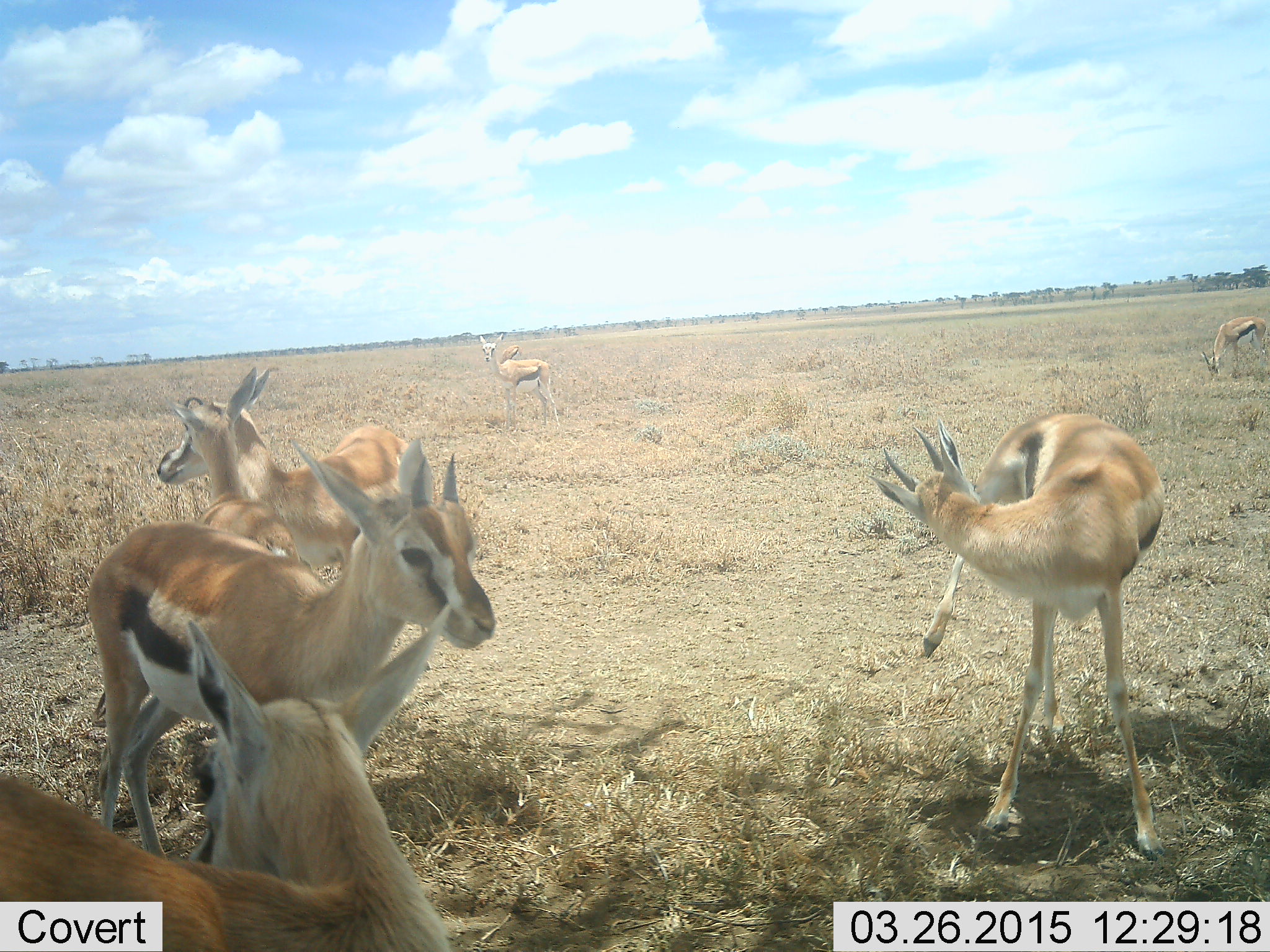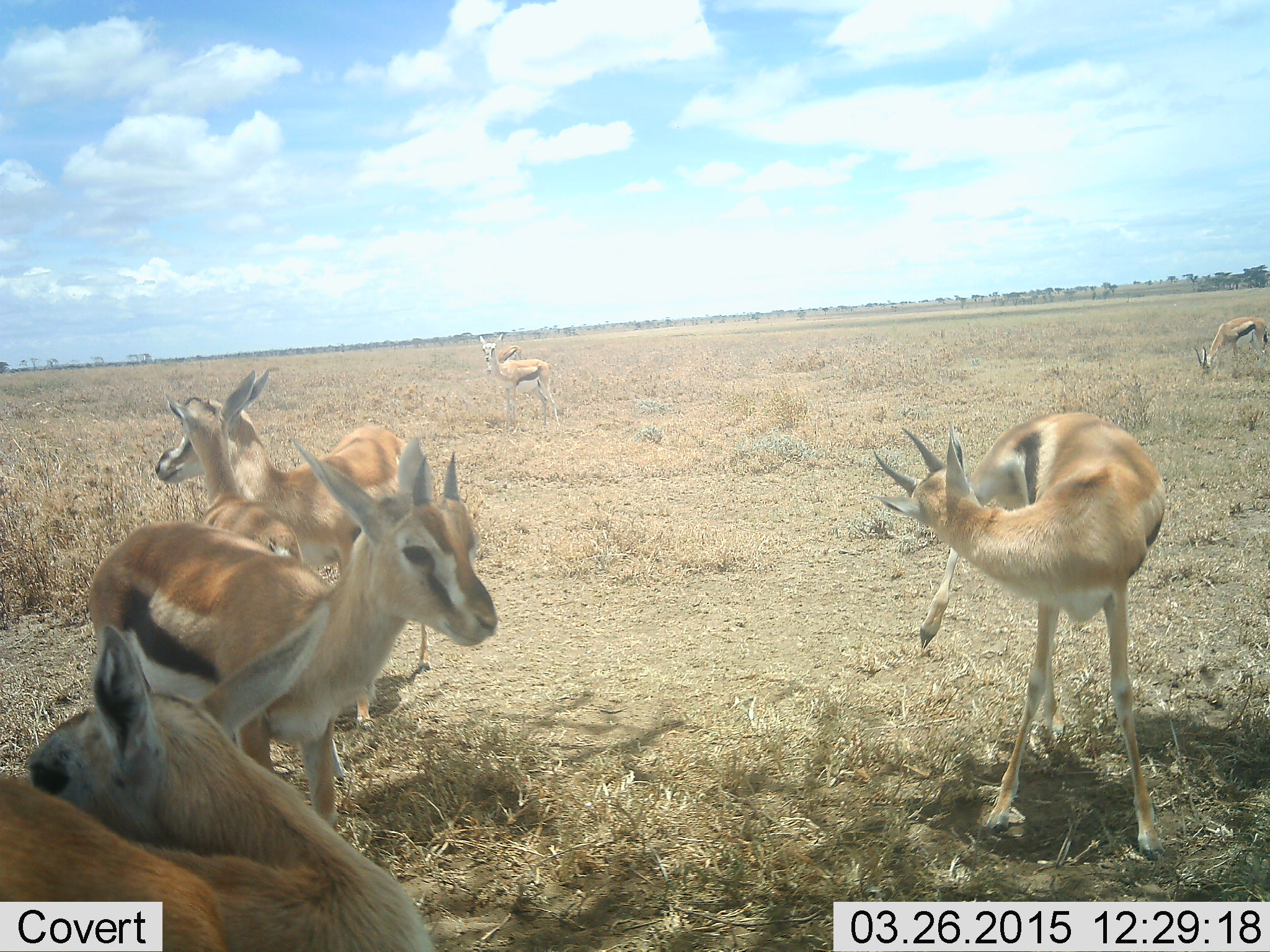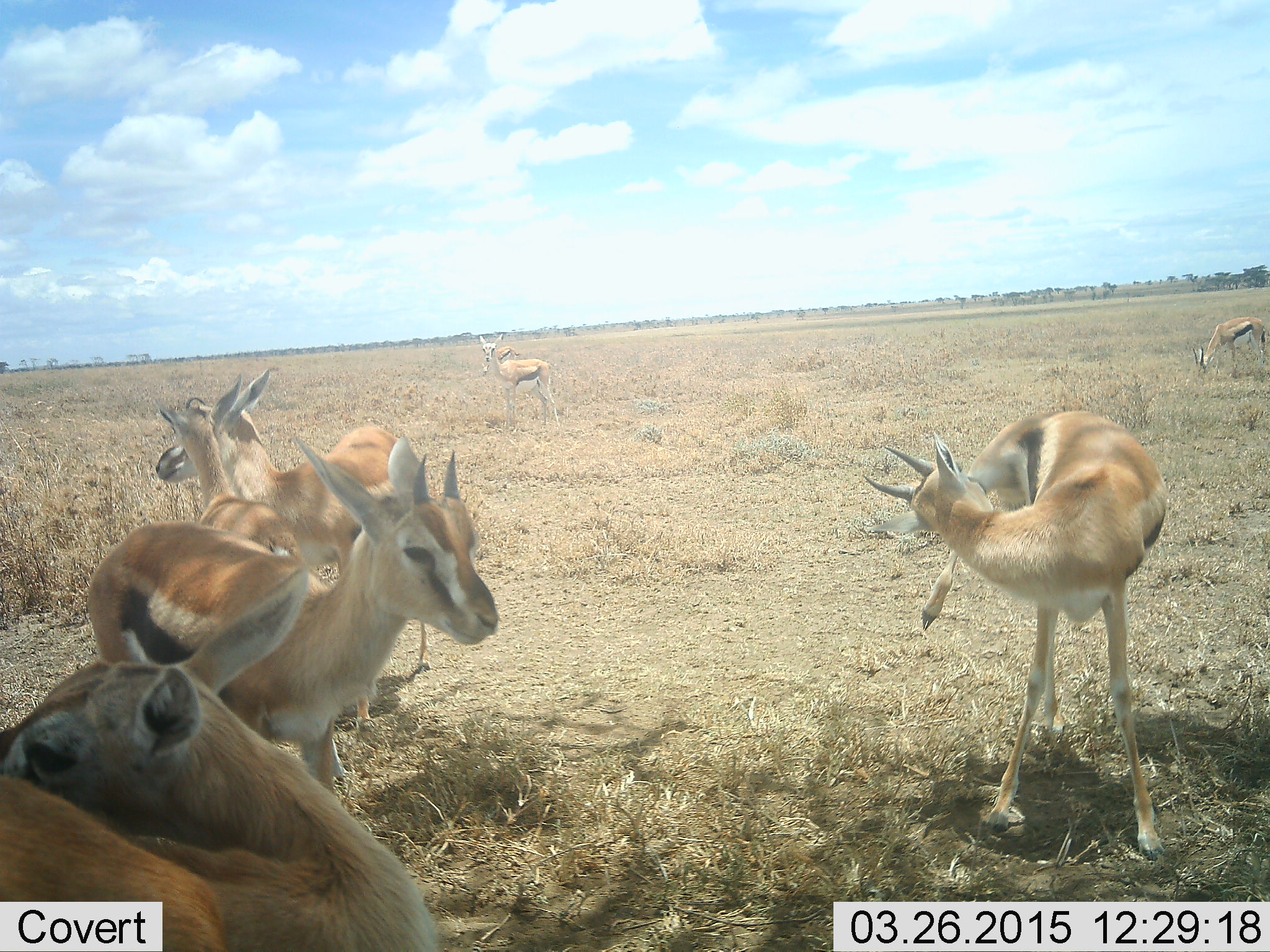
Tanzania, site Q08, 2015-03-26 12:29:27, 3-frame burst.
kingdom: Animalia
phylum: Chordata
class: Mammalia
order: Artiodactyla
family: Bovidae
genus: Eudorcas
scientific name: Eudorcas thomsonii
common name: thomson's gazelle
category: gazellethomsons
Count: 8.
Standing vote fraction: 90%.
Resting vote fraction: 20%.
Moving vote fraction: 10%.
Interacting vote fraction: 30%.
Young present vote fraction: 0%.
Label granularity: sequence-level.